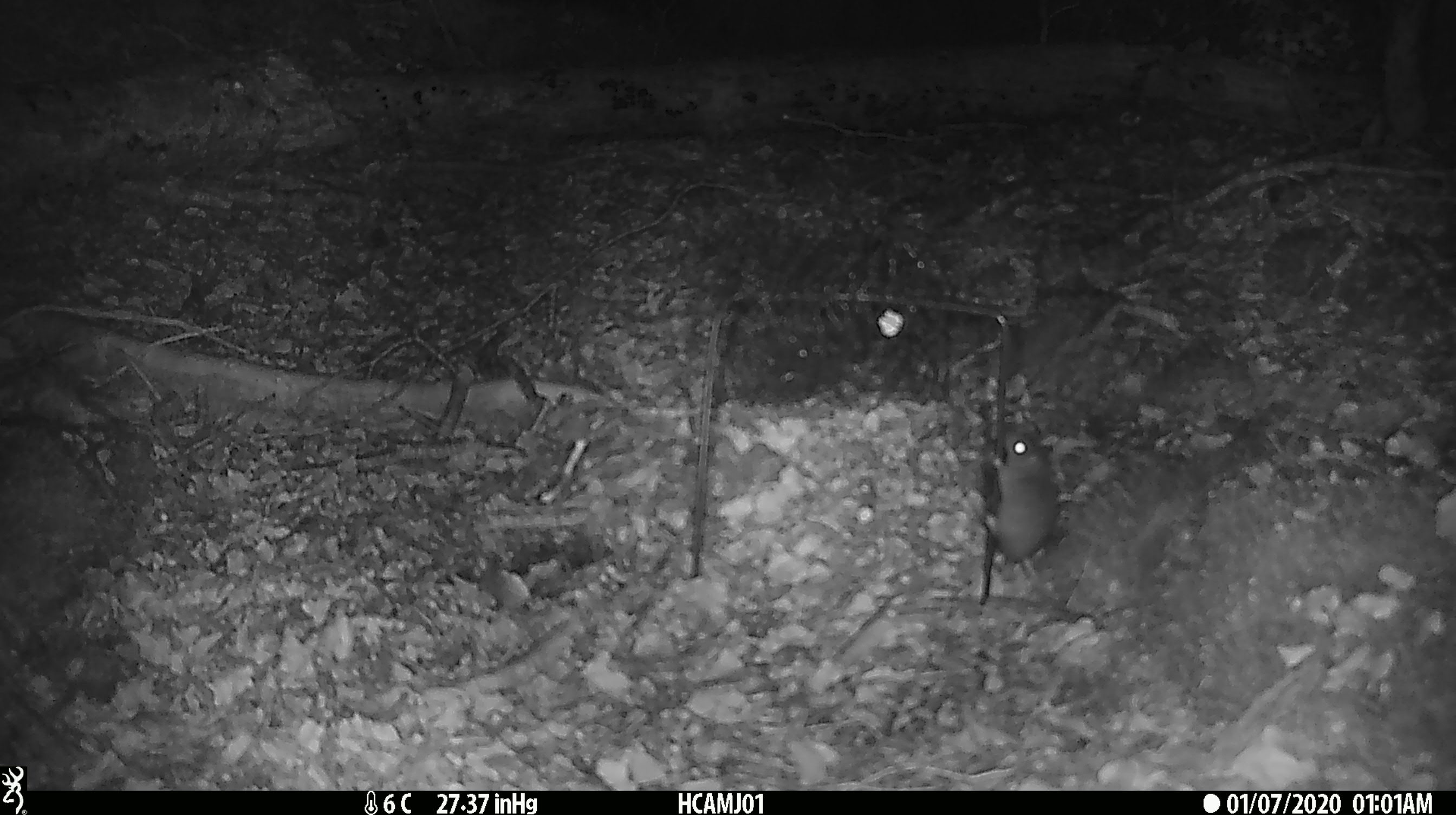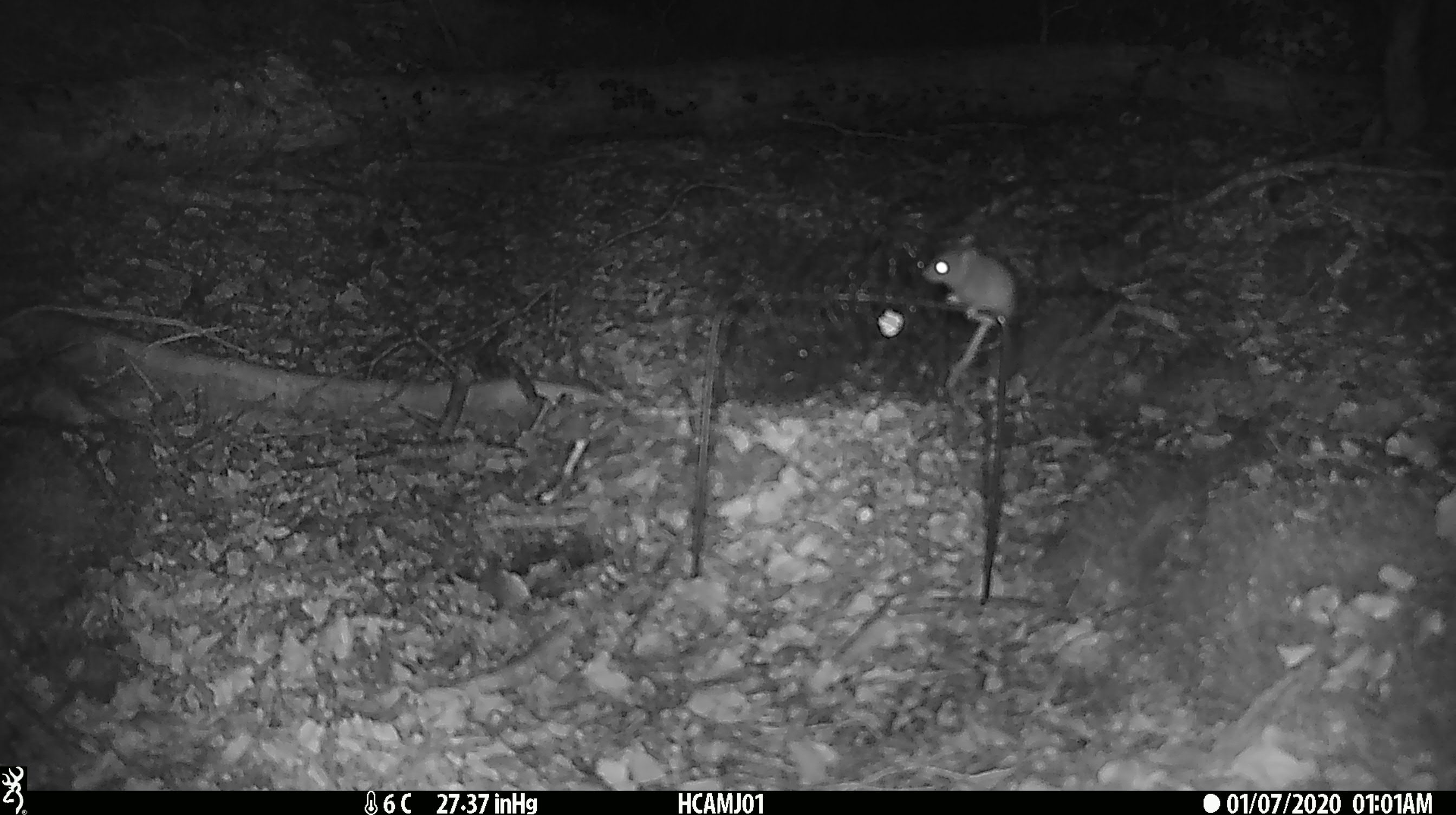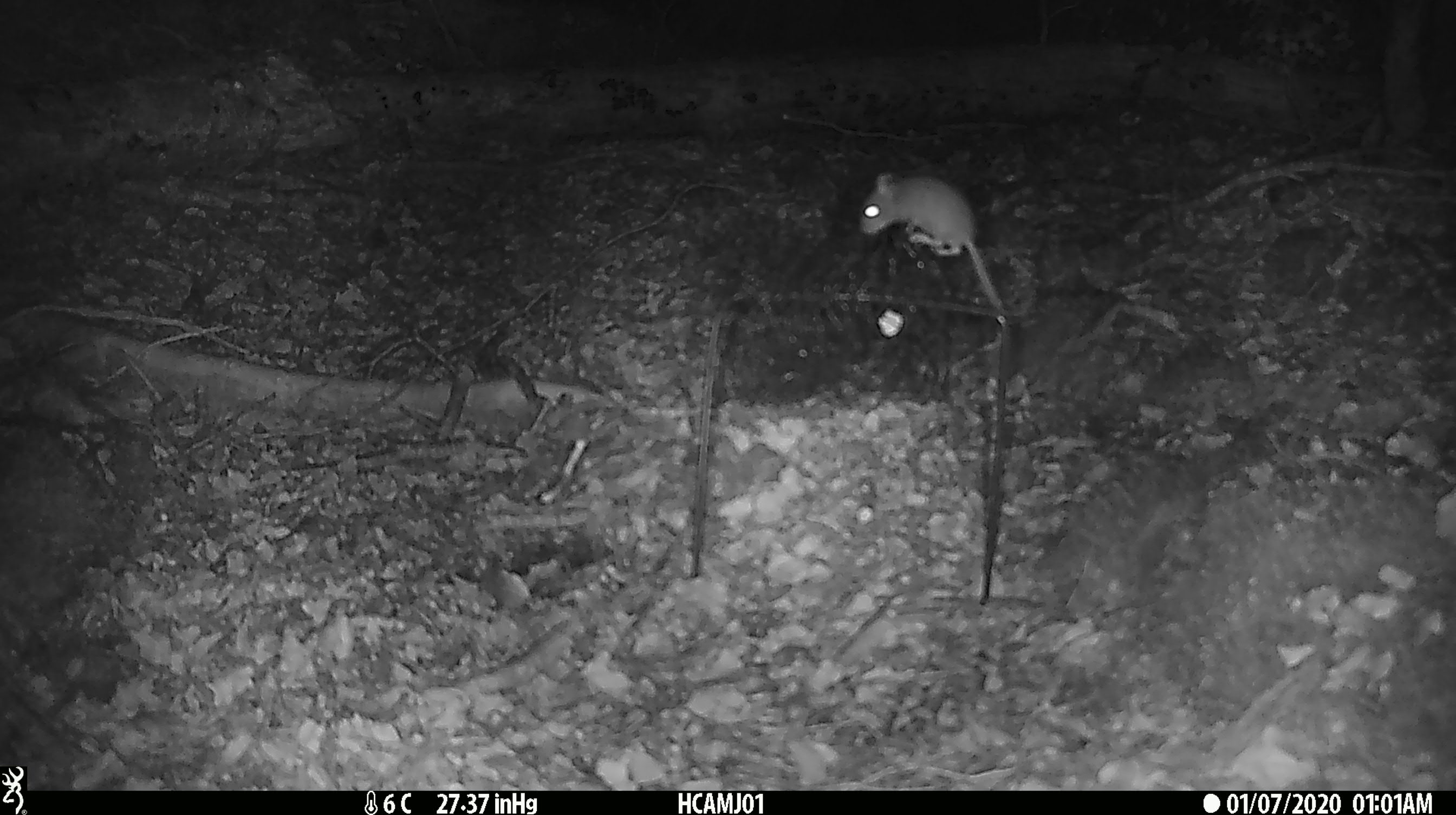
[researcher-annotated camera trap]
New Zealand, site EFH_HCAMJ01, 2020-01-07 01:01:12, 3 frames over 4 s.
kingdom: Animalia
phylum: Chordata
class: Mammalia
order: Rodentia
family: Muridae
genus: Mus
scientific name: Mus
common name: mouse